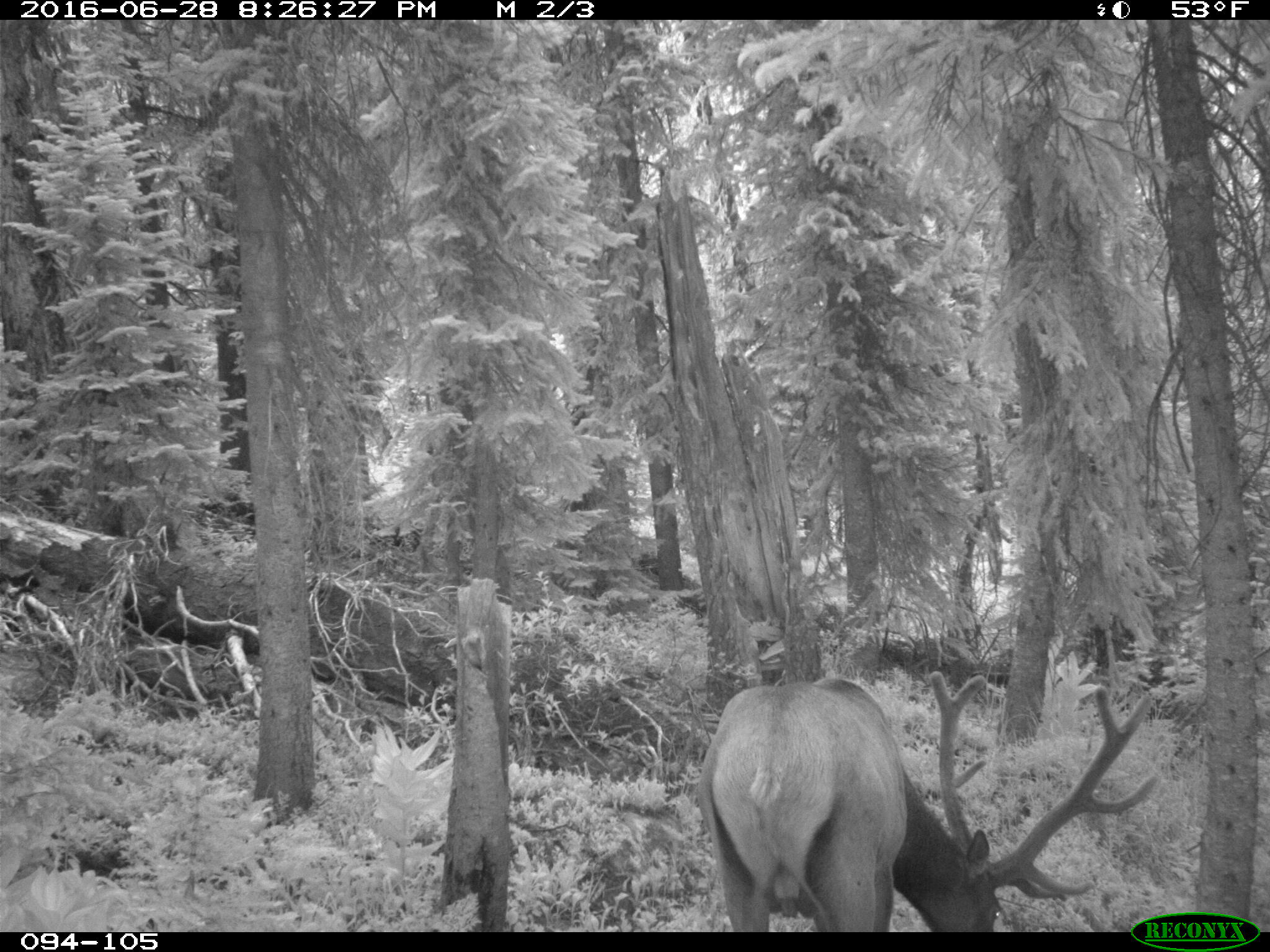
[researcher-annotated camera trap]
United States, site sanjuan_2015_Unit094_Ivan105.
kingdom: Animalia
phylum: Chordata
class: Mammalia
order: Artiodactyla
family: Cervidae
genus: Cervus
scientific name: Cervus elaphus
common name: red deer